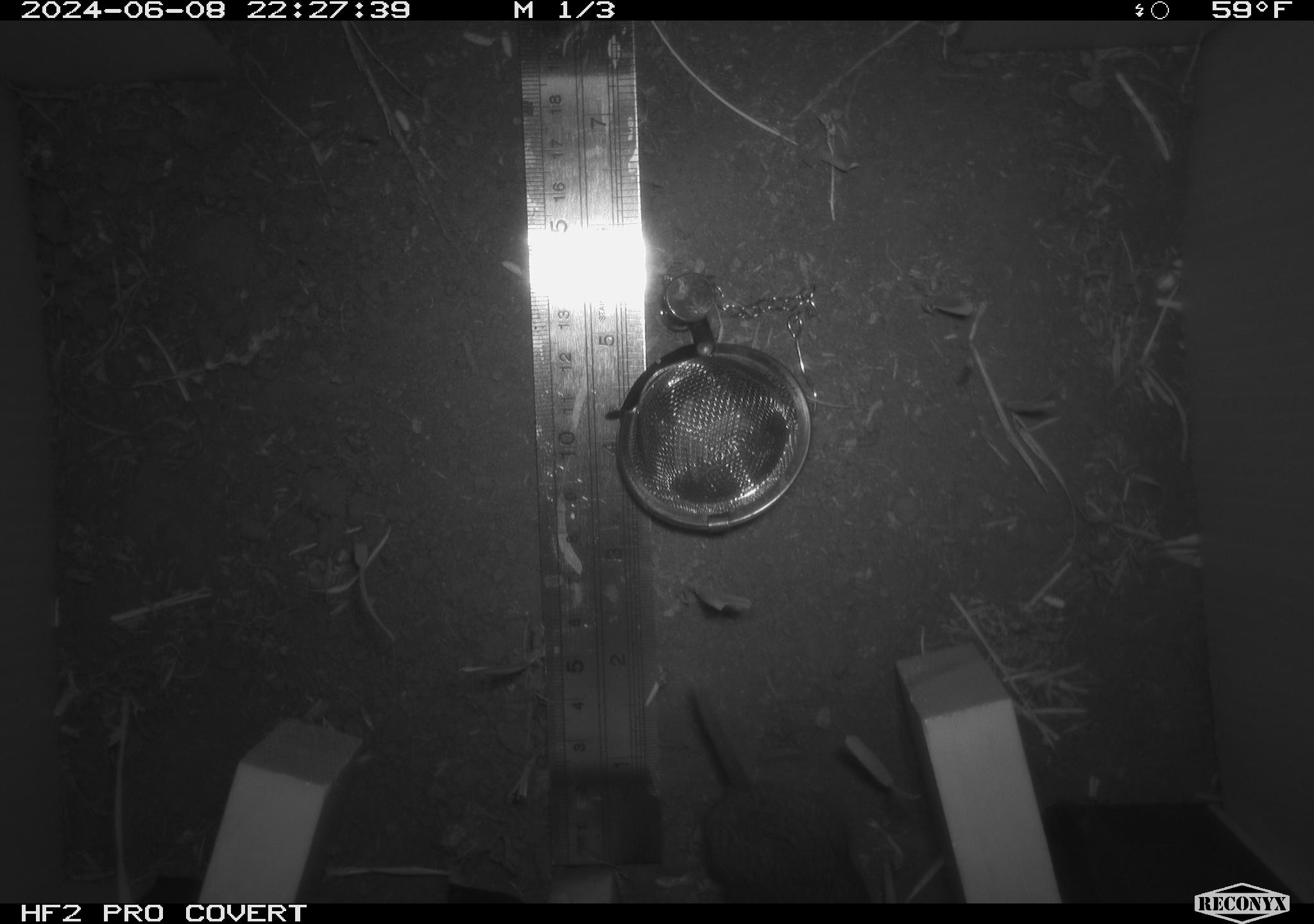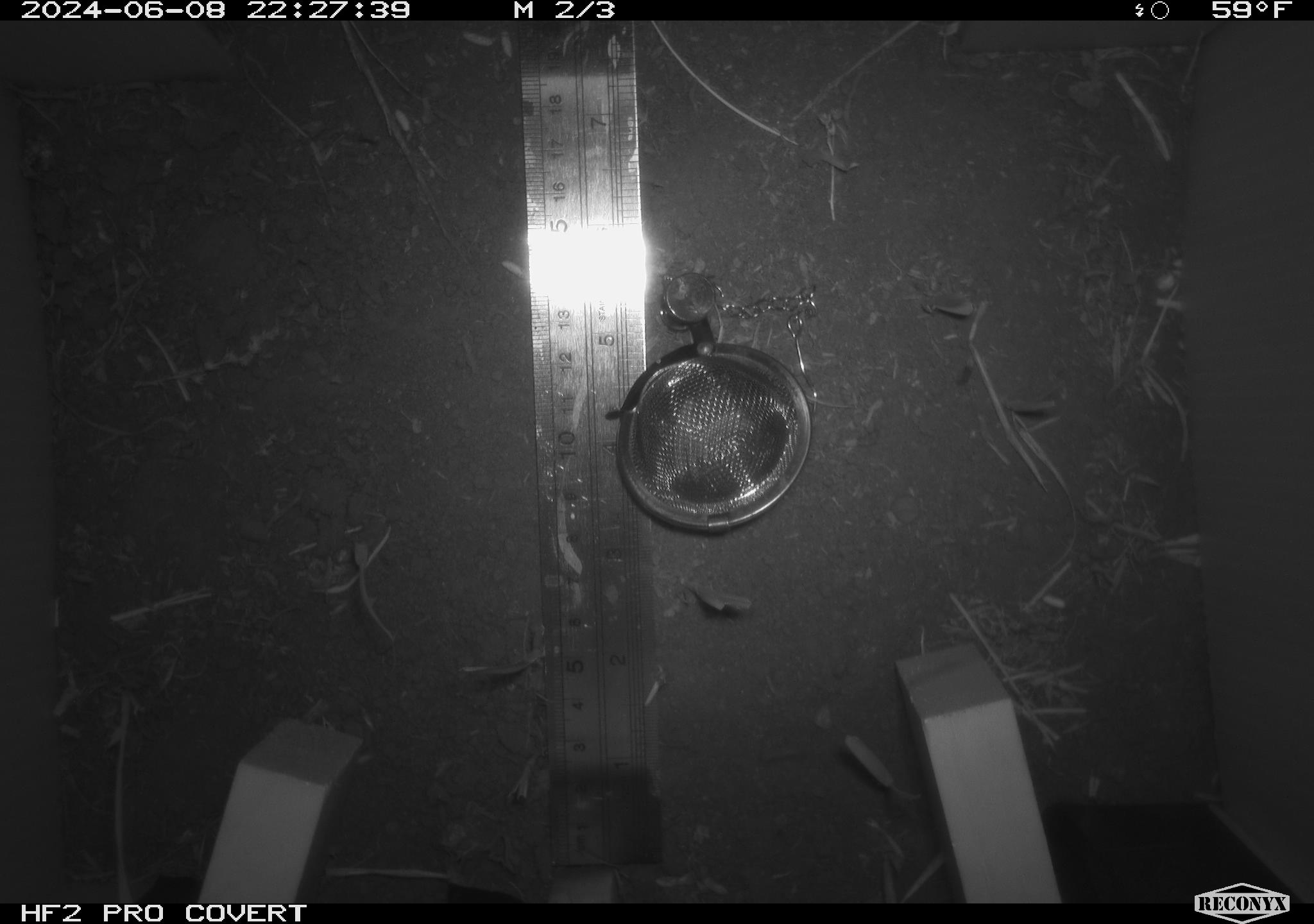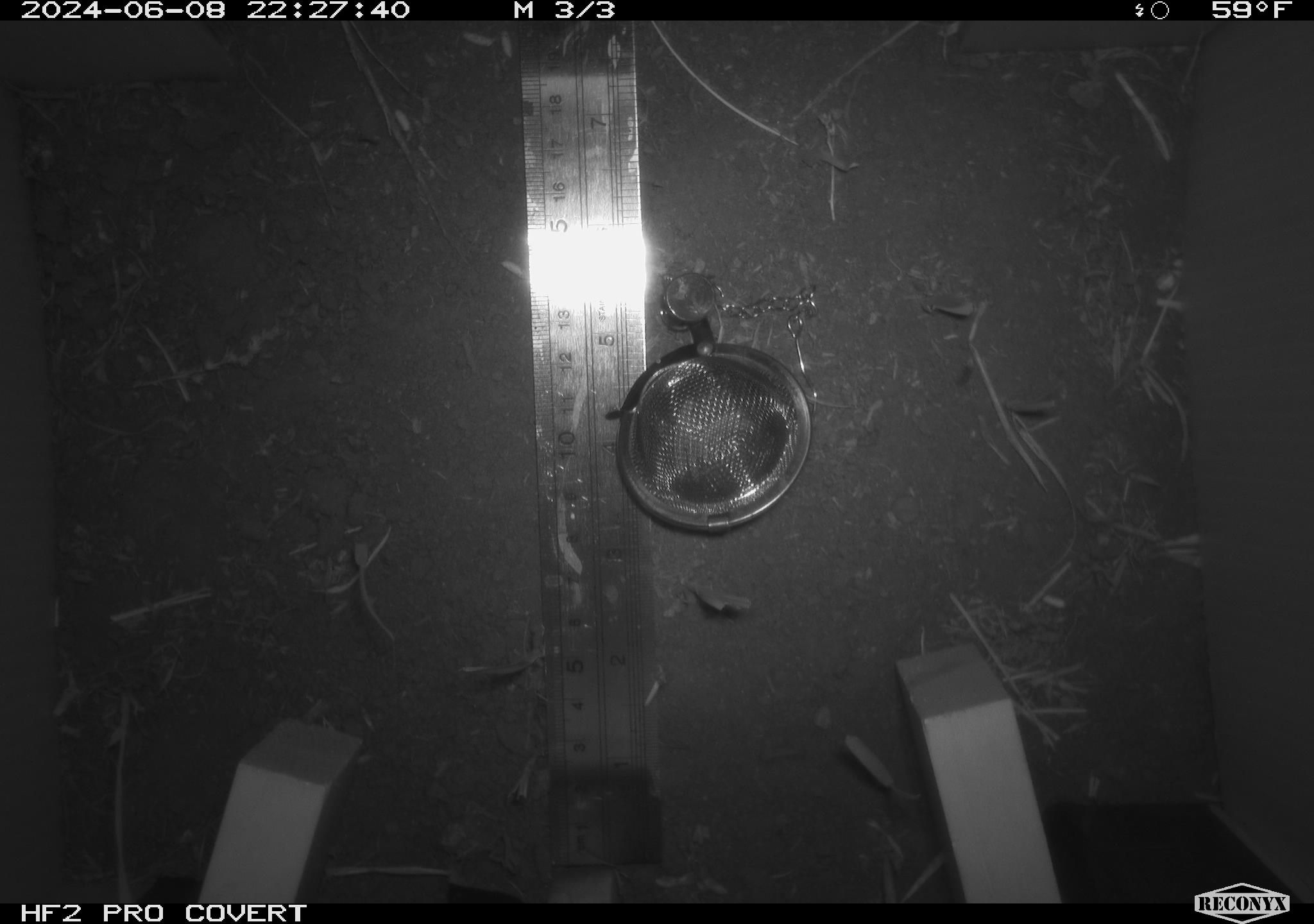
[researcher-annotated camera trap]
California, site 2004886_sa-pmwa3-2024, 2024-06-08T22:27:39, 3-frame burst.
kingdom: Animalia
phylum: Chordata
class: Mammalia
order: Rodentia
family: Cricetidae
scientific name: Arvicolinae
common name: voles, lemmings, and muskrats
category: arvicolinae subfamily